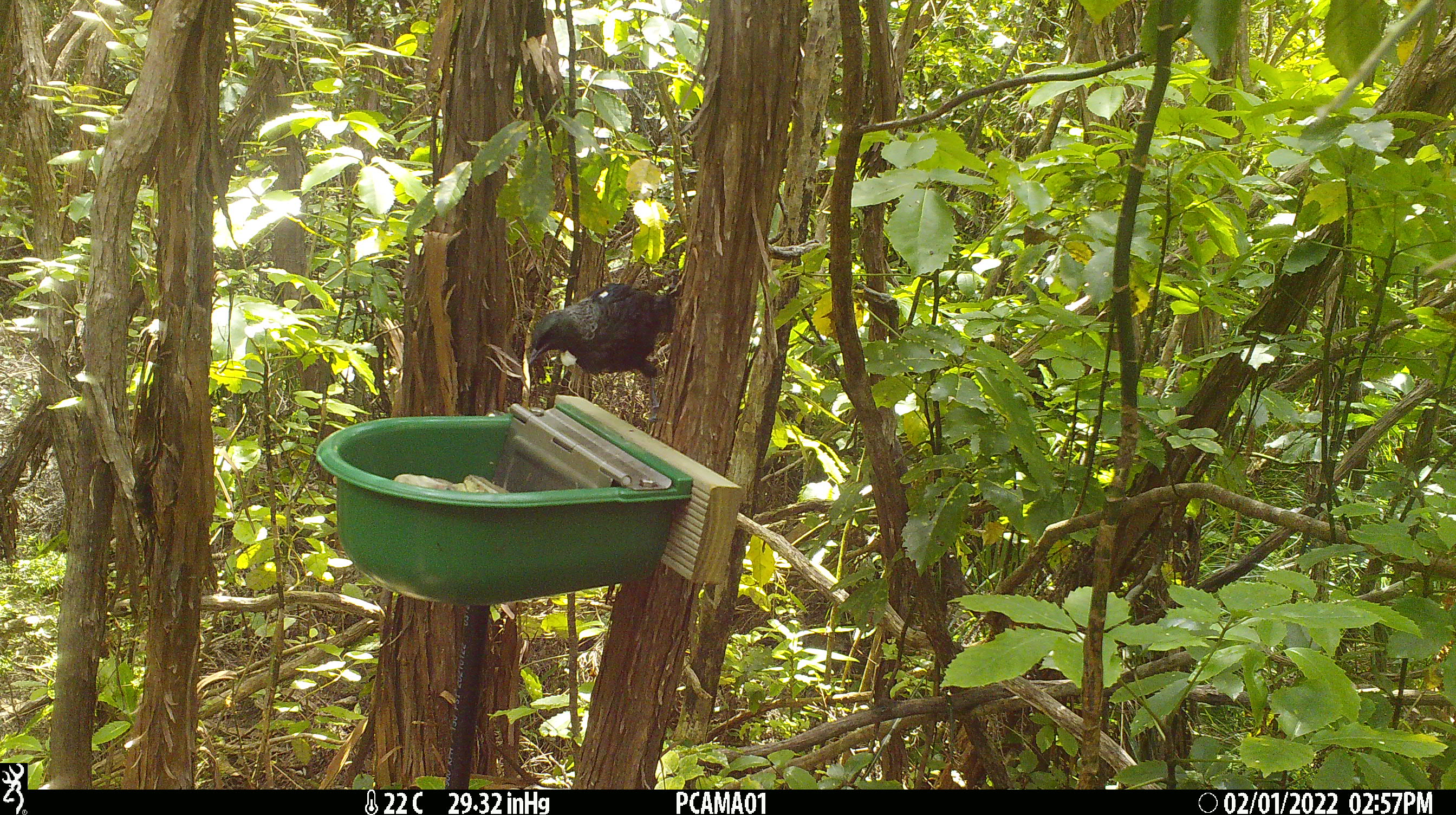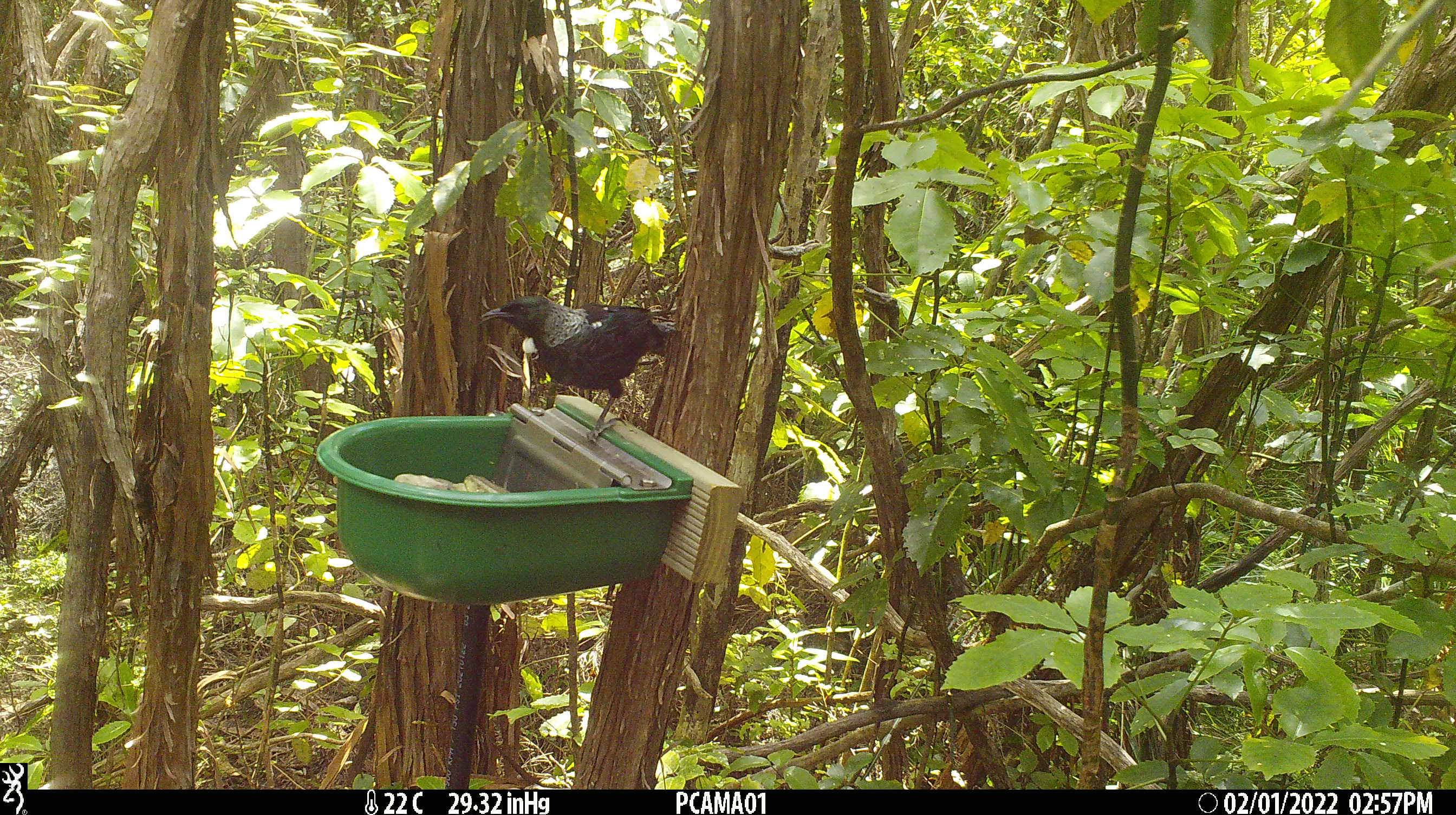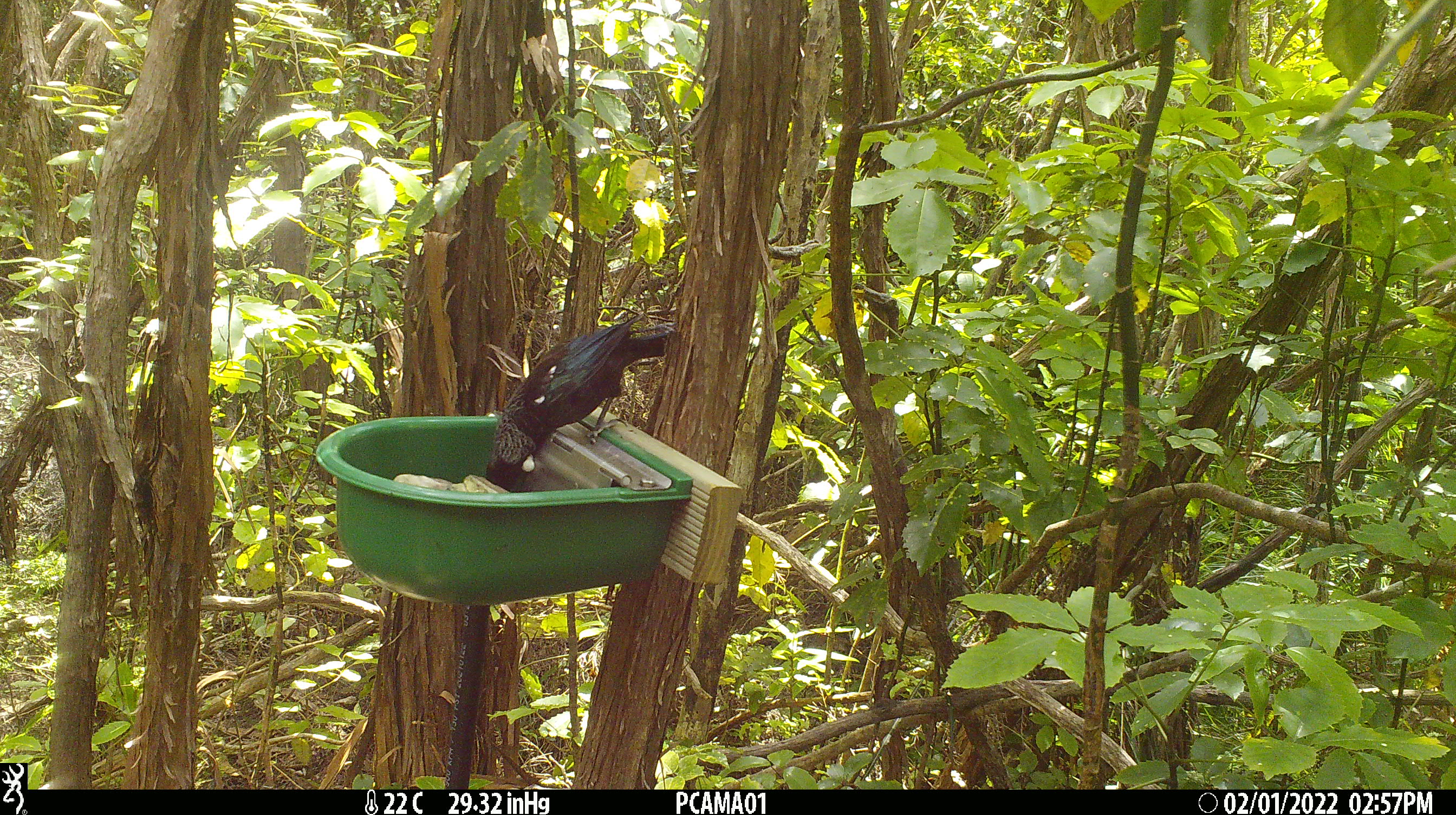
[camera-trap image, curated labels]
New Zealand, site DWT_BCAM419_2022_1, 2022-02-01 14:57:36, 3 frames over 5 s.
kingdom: Animalia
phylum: Chordata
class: Aves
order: Passeriformes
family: Meliphagidae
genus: Prosthemadera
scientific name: Prosthemadera novaeseelandiae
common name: tui